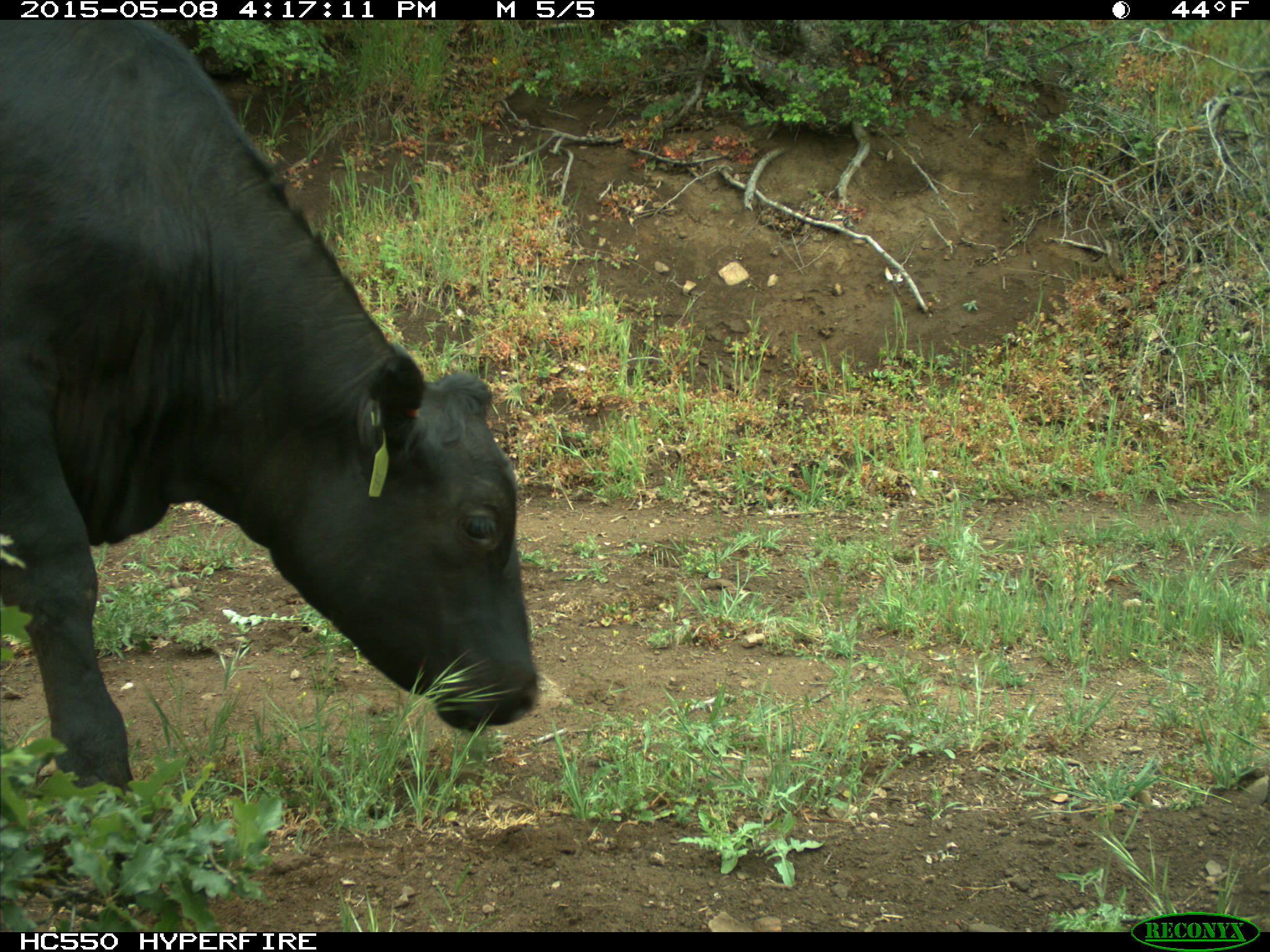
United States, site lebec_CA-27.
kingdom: Animalia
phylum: Chordata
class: Mammalia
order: Artiodactyla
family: Bovidae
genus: Bos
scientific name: Bos taurus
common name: domestic cow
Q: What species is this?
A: Bos taurus (domestic cow).